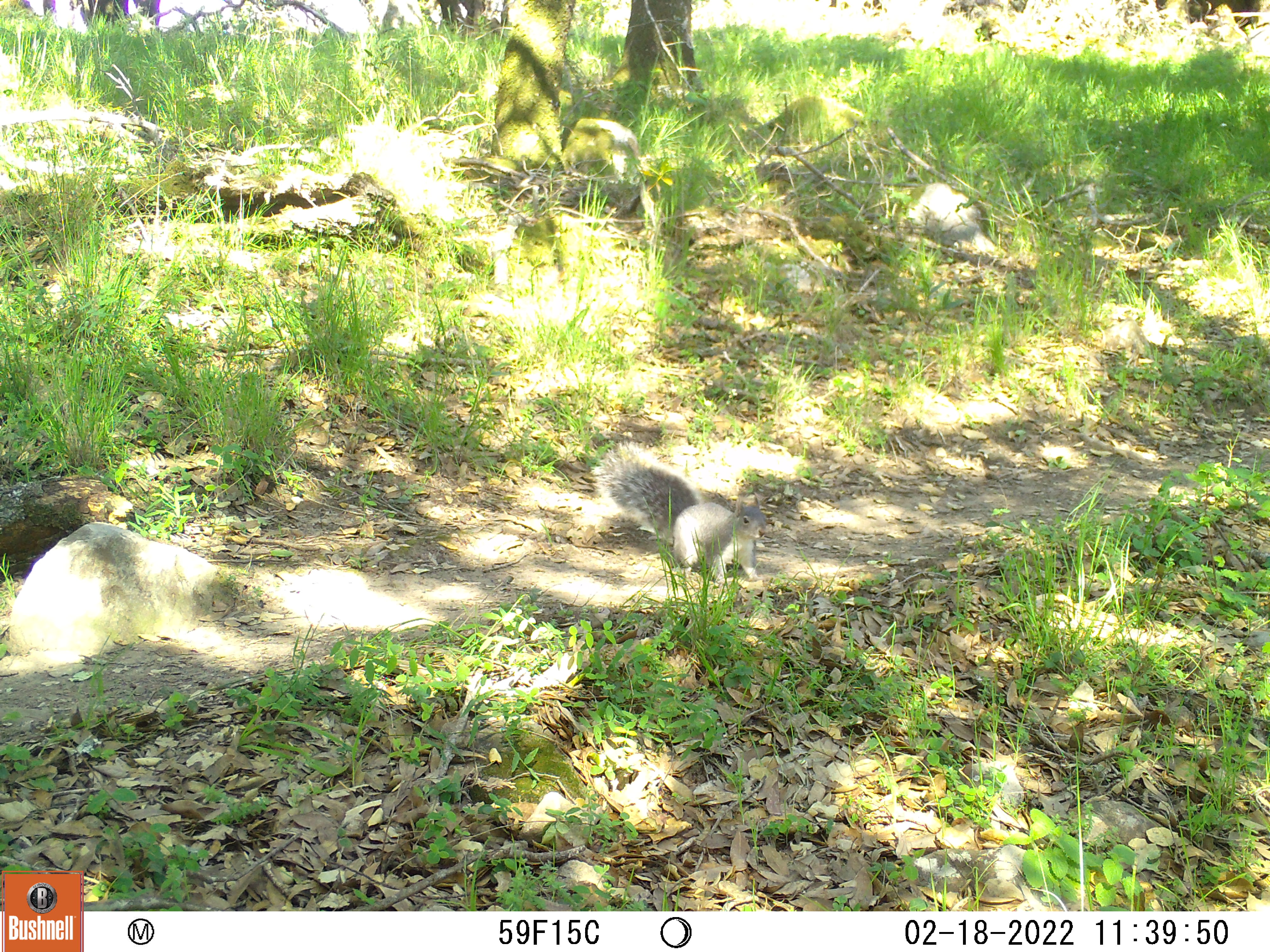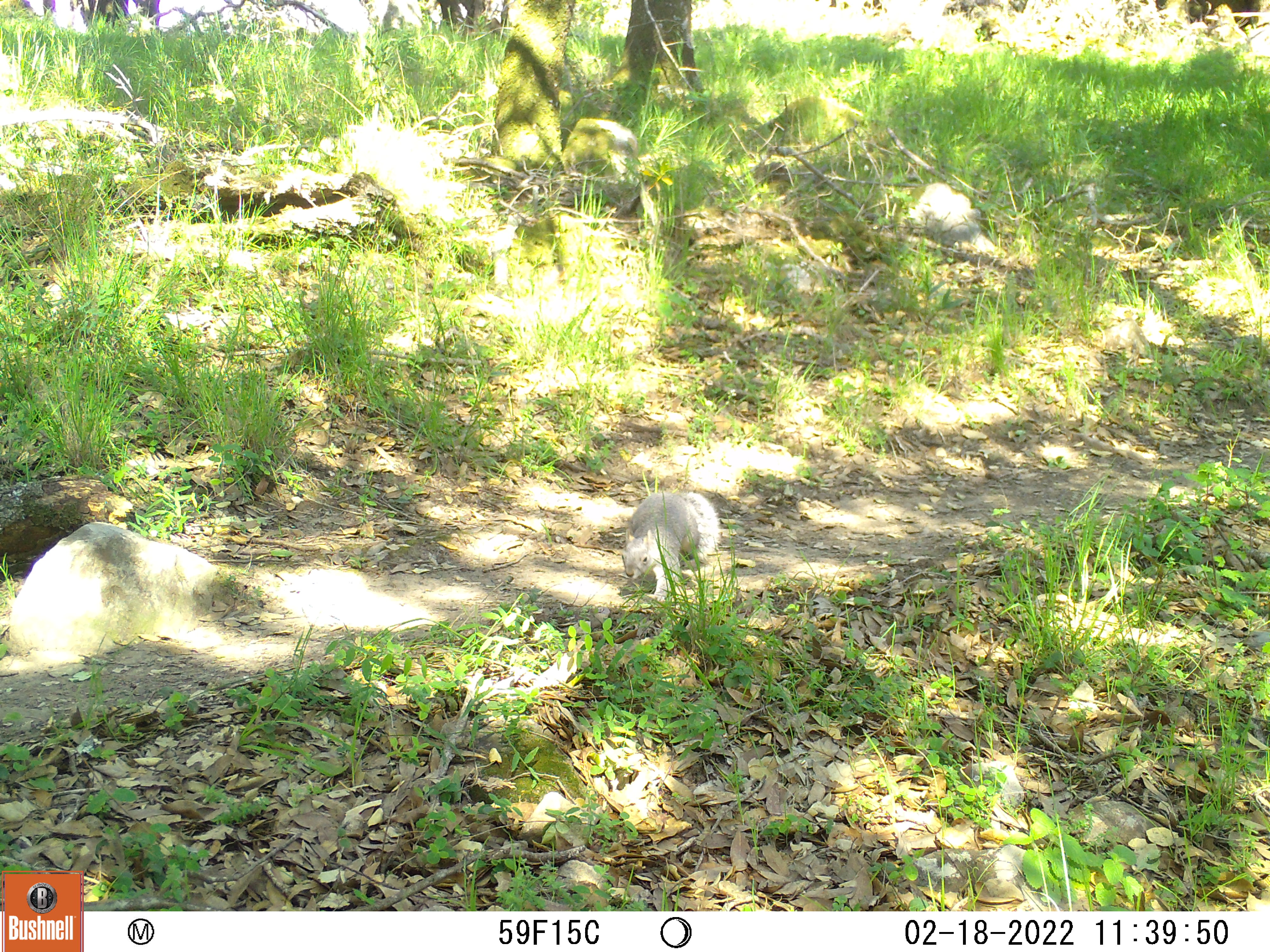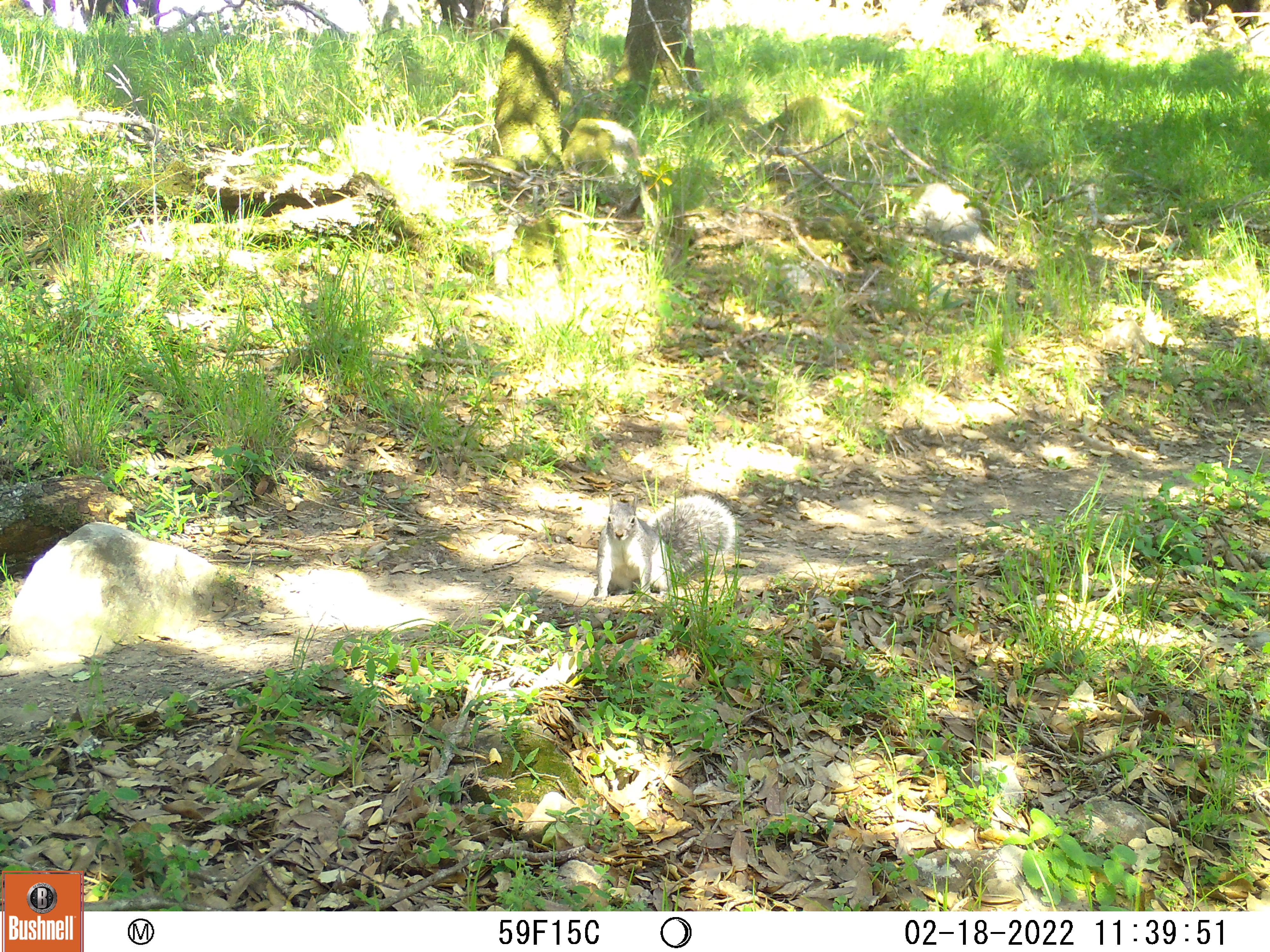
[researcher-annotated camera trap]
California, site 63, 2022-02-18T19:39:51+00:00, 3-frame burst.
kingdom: Animalia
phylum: Chordata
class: Mammalia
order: Rodentia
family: Sciuridae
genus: Sciurus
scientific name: Sciurus griseus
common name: western gray squirrel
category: western grey squirrel